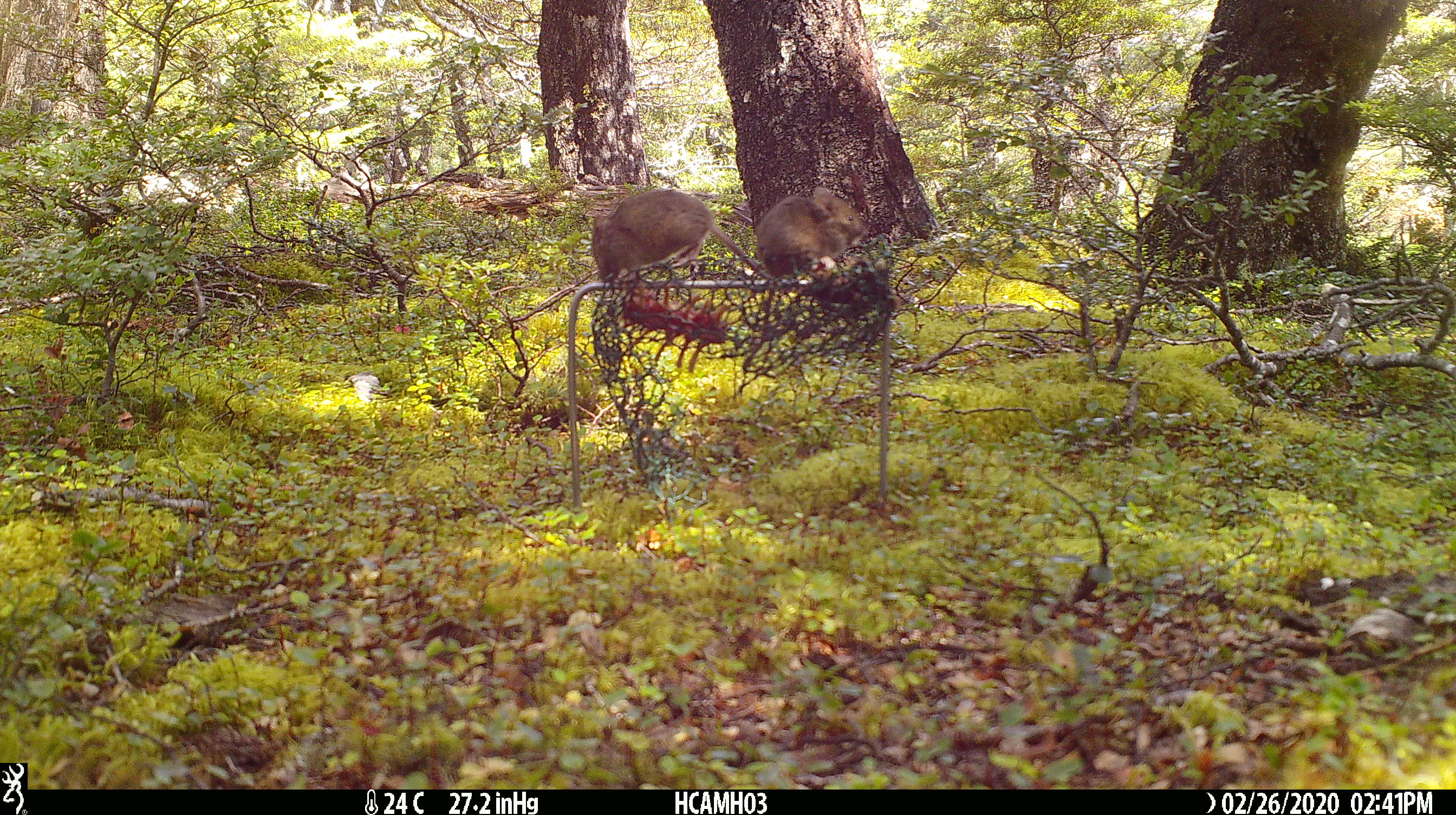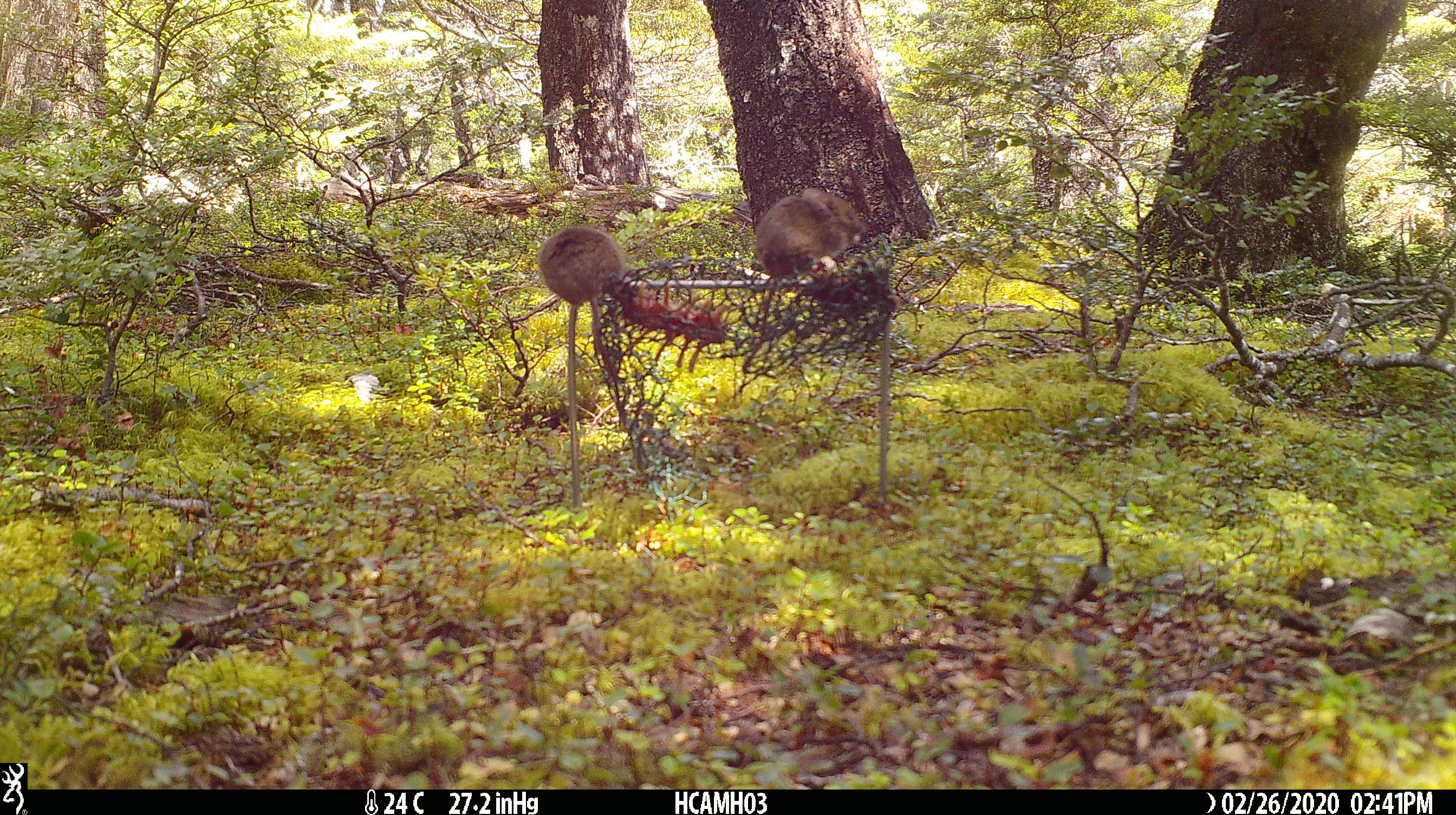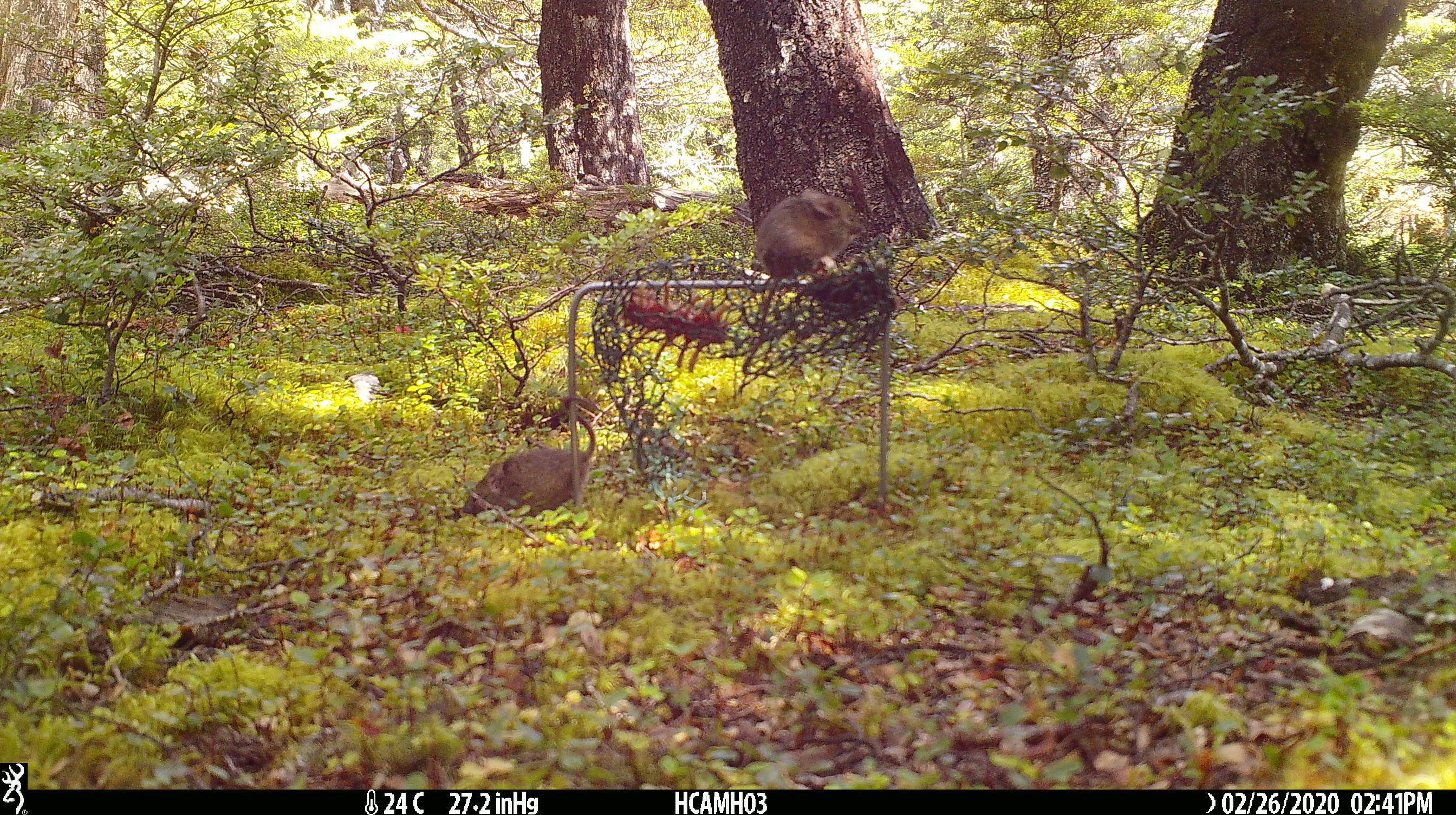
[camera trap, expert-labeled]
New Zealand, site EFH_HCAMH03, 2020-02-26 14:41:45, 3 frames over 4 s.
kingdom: Animalia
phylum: Chordata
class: Mammalia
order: Rodentia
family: Muridae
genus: Mus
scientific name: Mus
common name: mouse